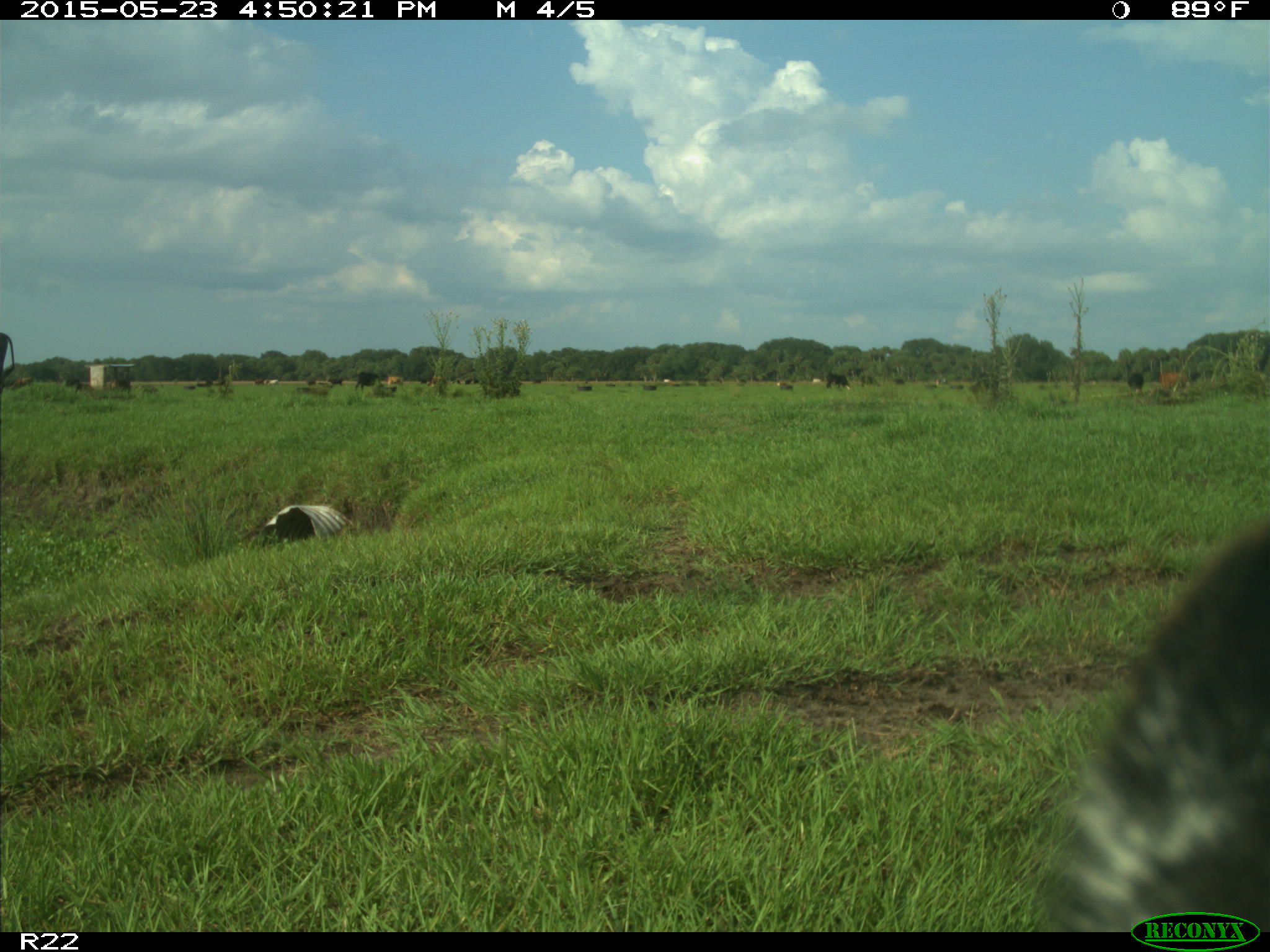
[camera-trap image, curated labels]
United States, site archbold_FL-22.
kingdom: Animalia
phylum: Chordata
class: Mammalia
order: Artiodactyla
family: Bovidae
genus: Bos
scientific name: Bos taurus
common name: domestic cow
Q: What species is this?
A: Bos taurus (domestic cow).